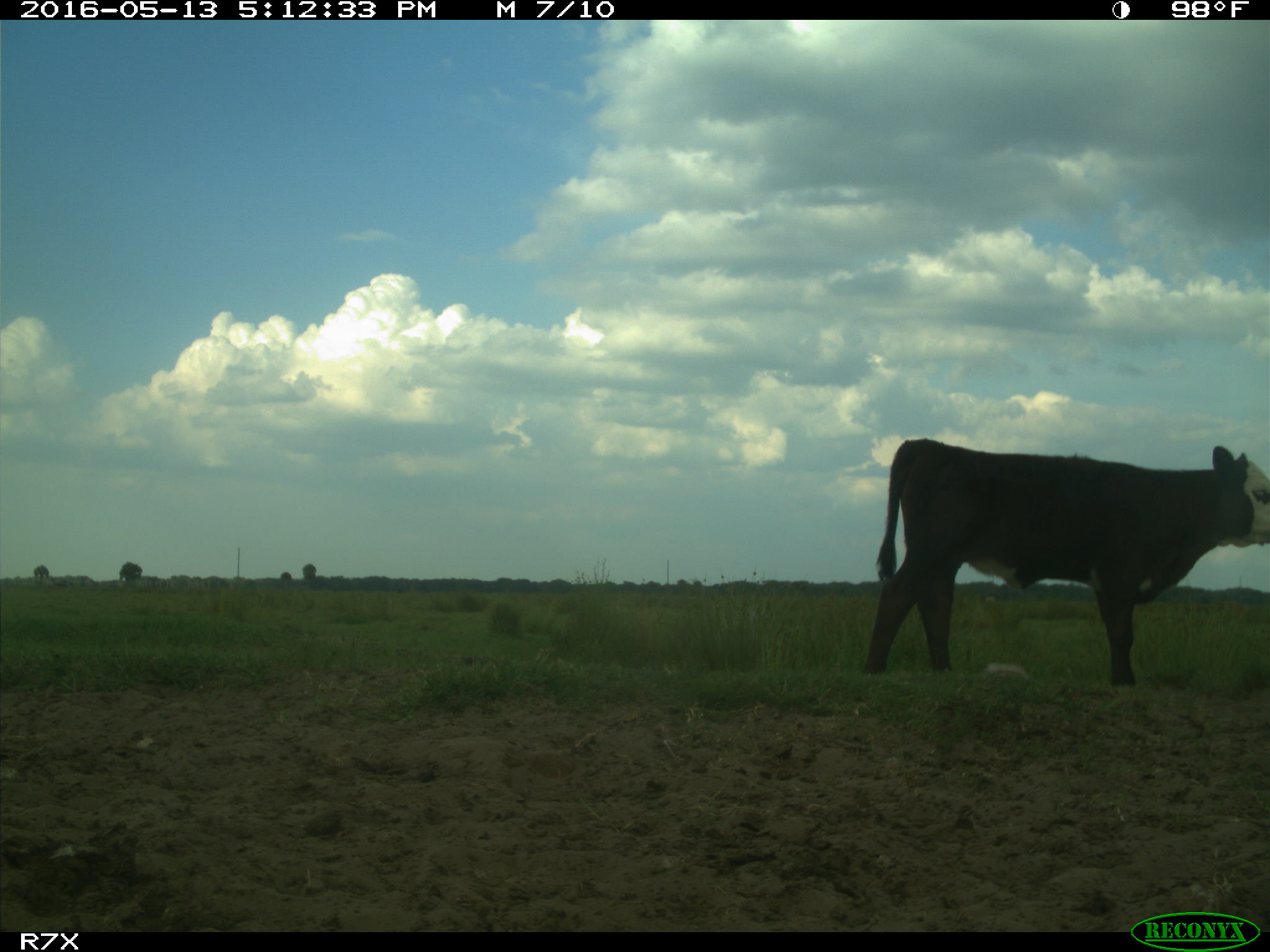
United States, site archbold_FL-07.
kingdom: Animalia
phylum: Chordata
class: Mammalia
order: Artiodactyla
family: Bovidae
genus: Bos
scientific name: Bos taurus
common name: domestic cow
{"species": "Bos taurus (domestic cow)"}